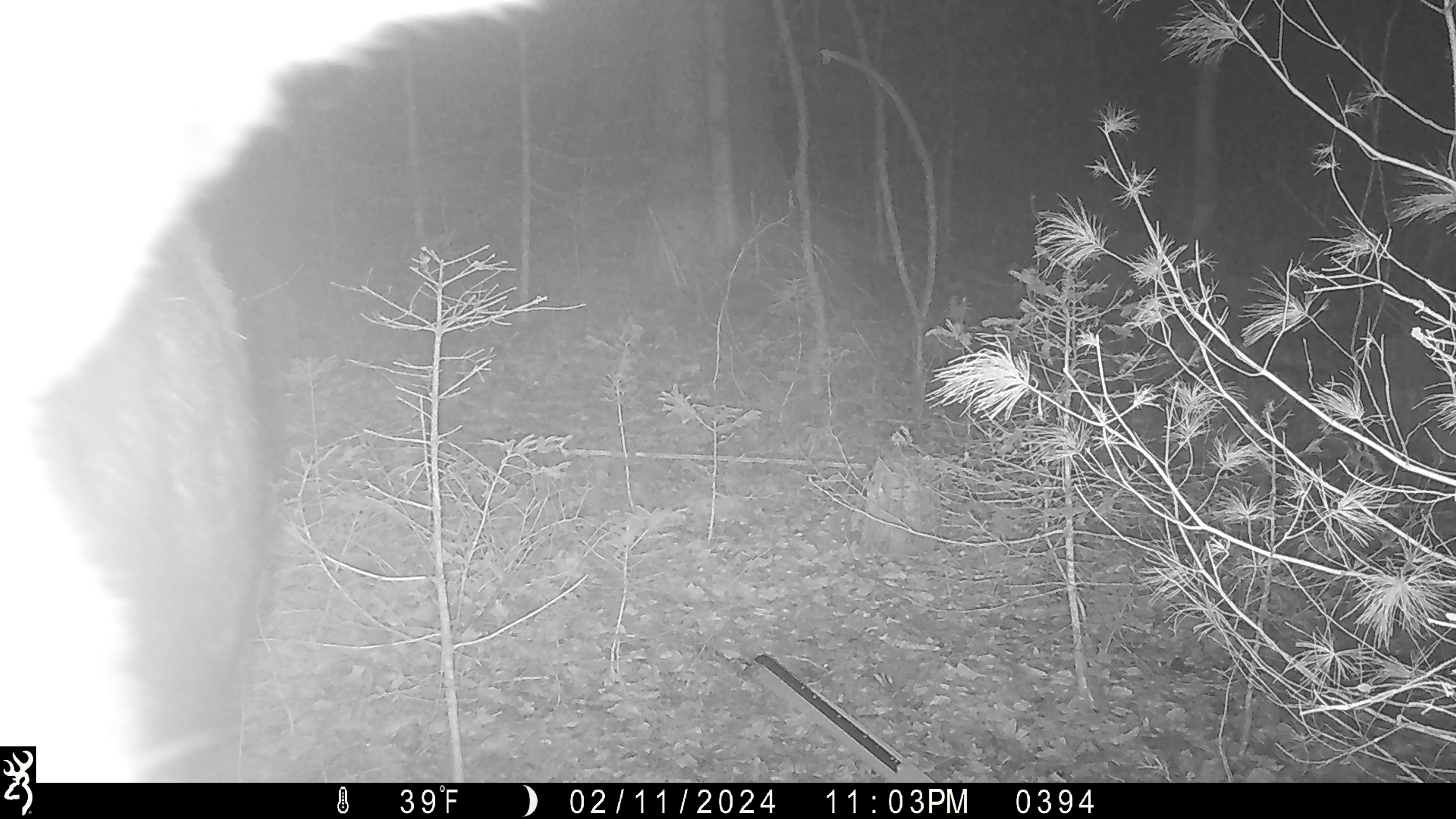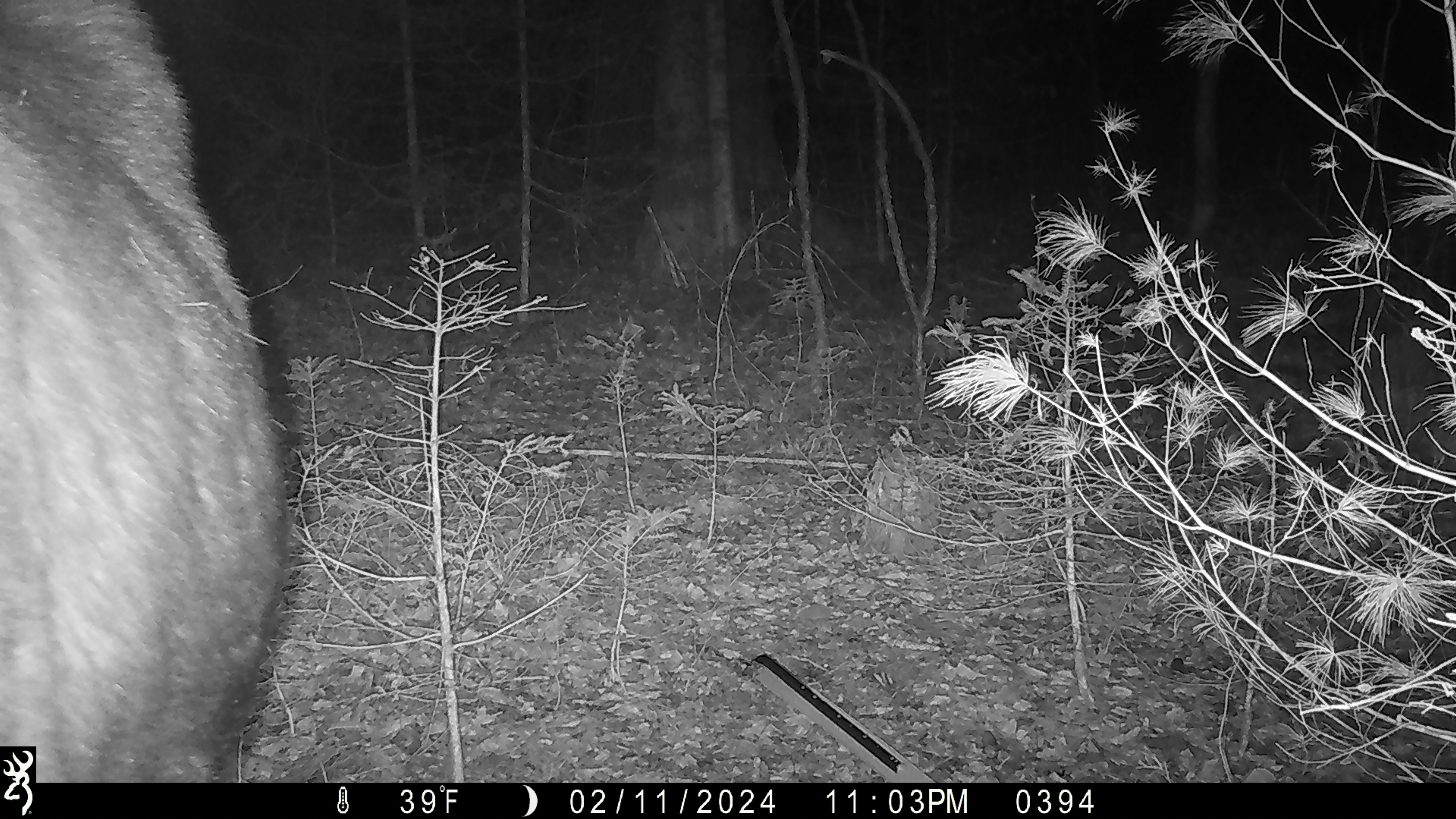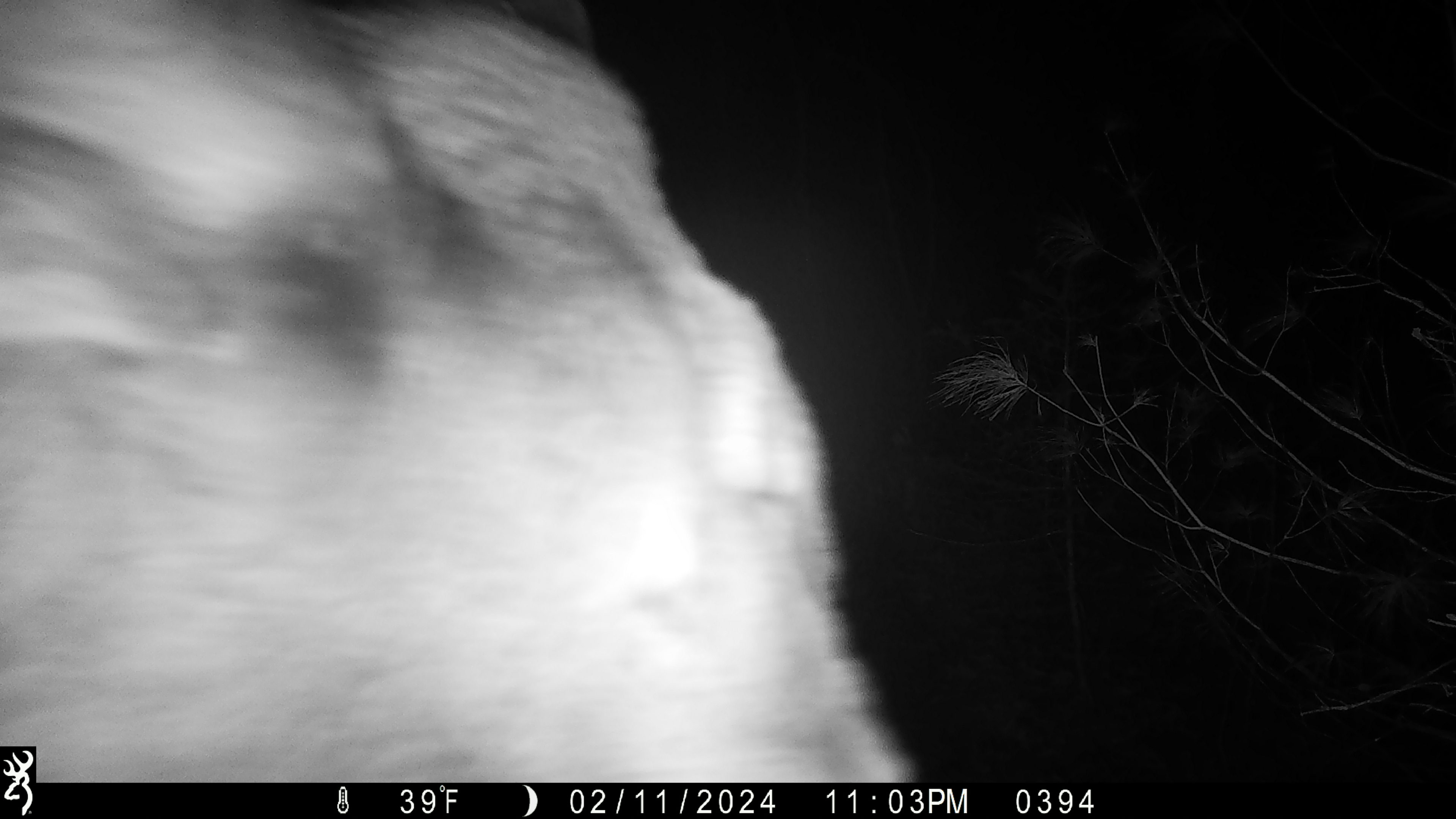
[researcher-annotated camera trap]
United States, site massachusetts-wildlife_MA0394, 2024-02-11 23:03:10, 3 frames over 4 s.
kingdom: Animalia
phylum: Chordata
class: Mammalia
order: Artiodactyla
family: Cervidae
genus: Alces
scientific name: Alces alces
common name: moose